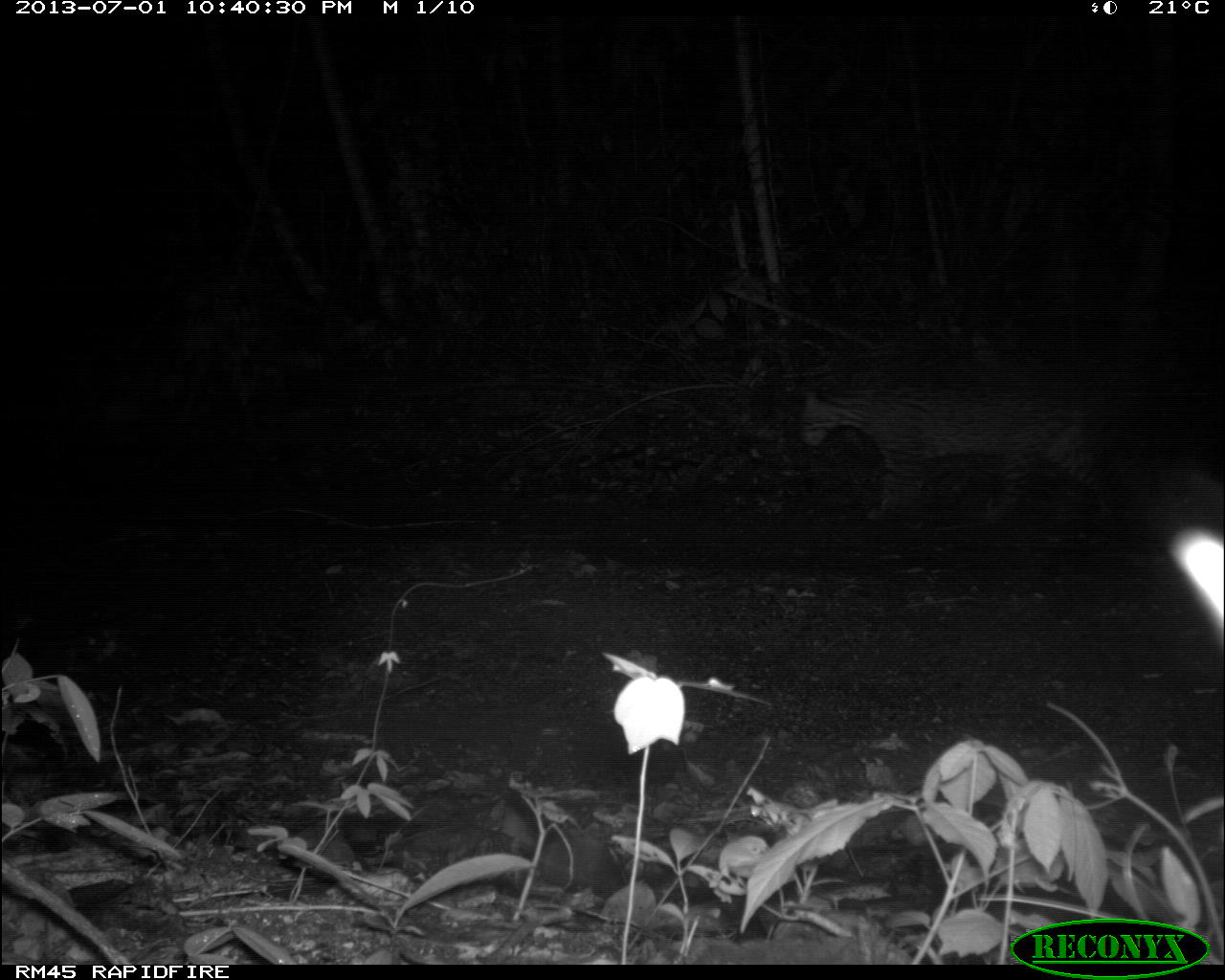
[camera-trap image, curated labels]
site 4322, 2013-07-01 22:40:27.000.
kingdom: Animalia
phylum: Chordata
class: Mammalia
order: Carnivora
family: Felidae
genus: Leopardus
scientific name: Leopardus pardalis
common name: ocelot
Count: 1.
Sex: male.